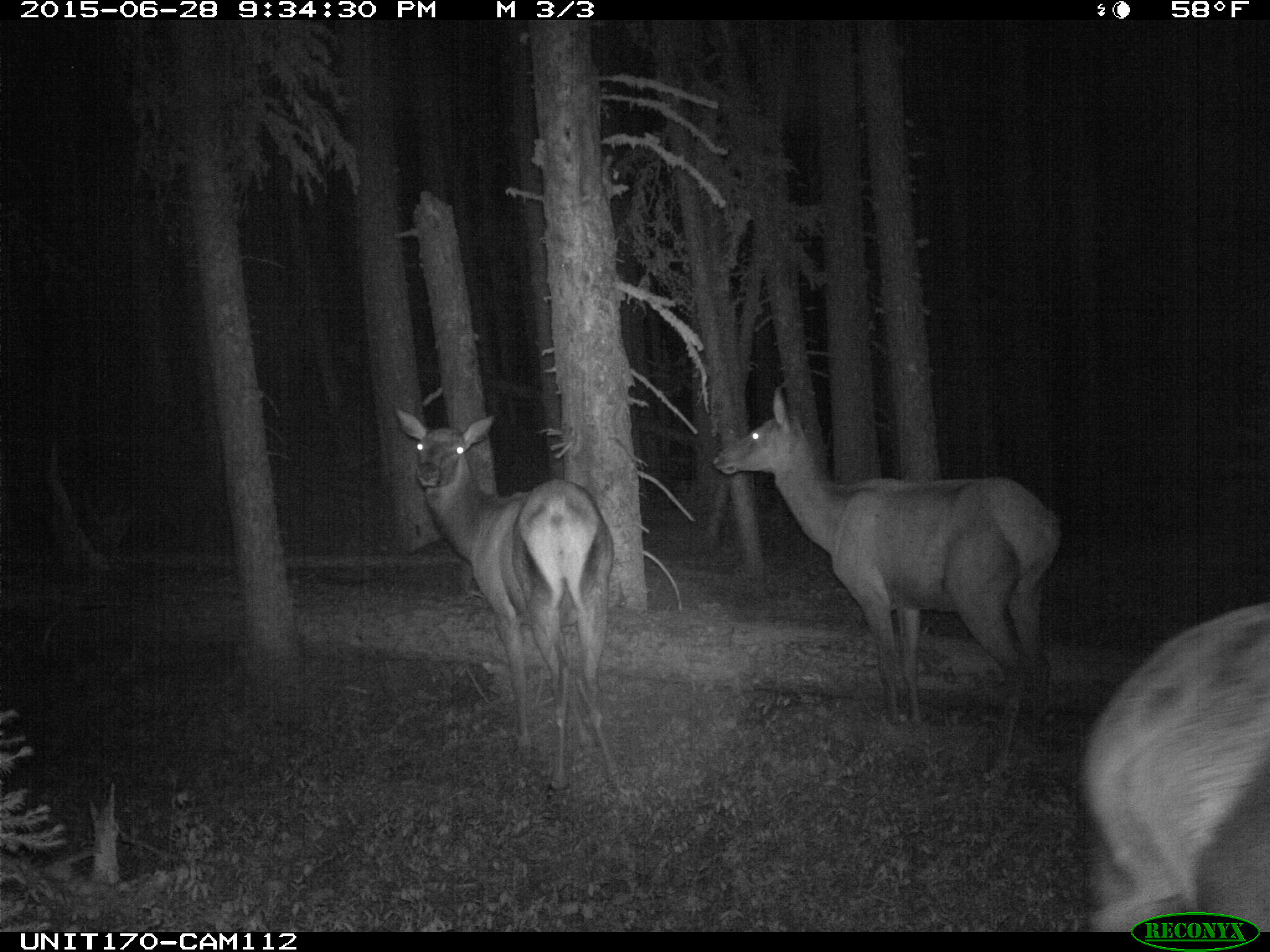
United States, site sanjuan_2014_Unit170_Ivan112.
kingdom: Animalia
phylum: Chordata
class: Mammalia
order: Artiodactyla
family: Cervidae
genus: Cervus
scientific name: Cervus elaphus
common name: red deer